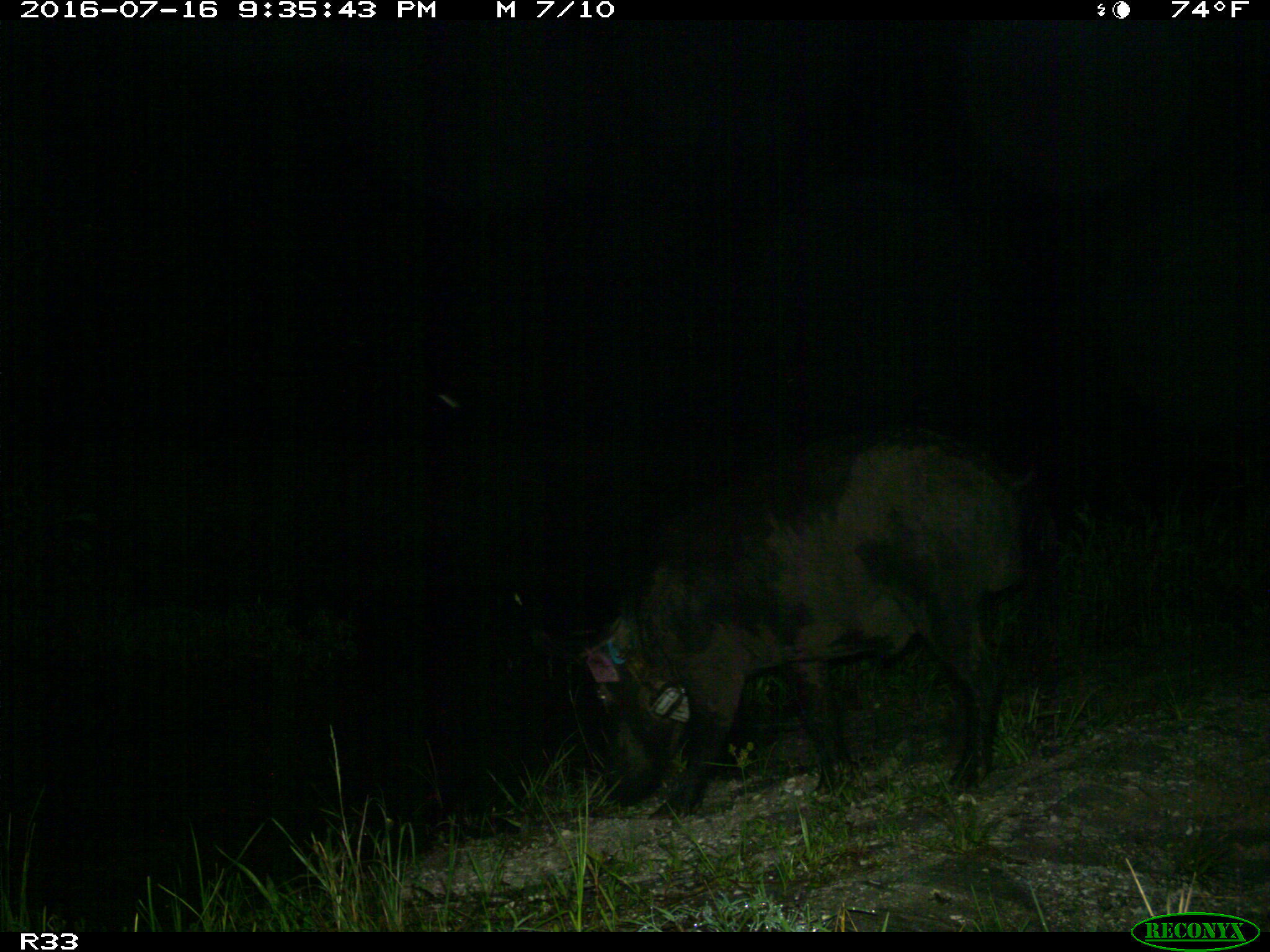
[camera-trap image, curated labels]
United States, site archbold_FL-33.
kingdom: Animalia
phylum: Chordata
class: Mammalia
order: Artiodactyla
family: Suidae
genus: Sus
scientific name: Sus scrofa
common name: wild boar